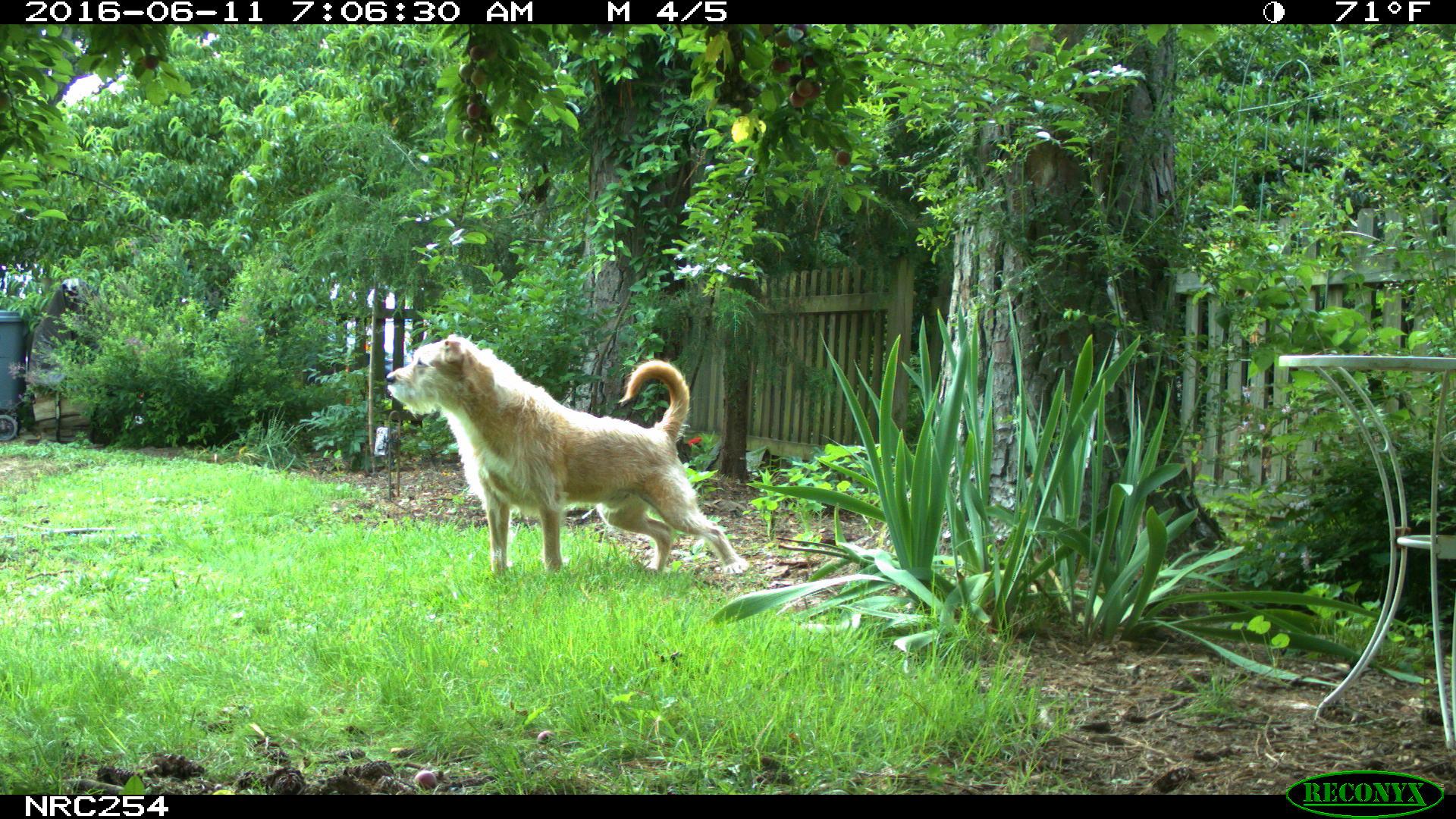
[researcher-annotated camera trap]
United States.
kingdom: Animalia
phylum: Chordata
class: Mammalia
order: Carnivora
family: Canidae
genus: Canis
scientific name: Canis familiaris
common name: domestic dog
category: Dog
Dog (domestic dog) (Canis familiaris).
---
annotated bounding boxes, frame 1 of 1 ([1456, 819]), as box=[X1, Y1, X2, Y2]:
Dog: box=[372, 322, 758, 582]